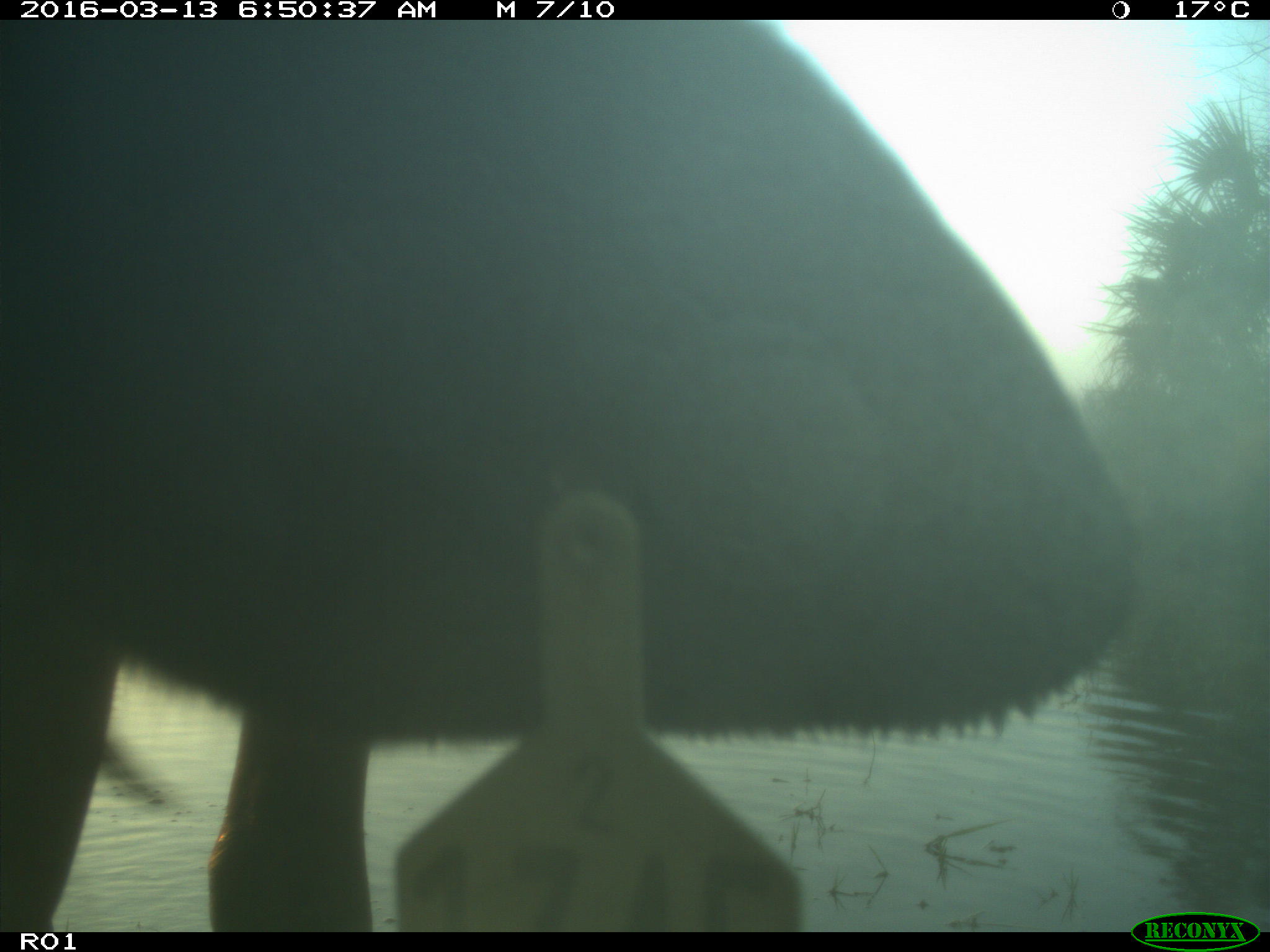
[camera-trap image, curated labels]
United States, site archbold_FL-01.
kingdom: Animalia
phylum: Chordata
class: Mammalia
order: Artiodactyla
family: Bovidae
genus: Bos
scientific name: Bos taurus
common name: domestic cow